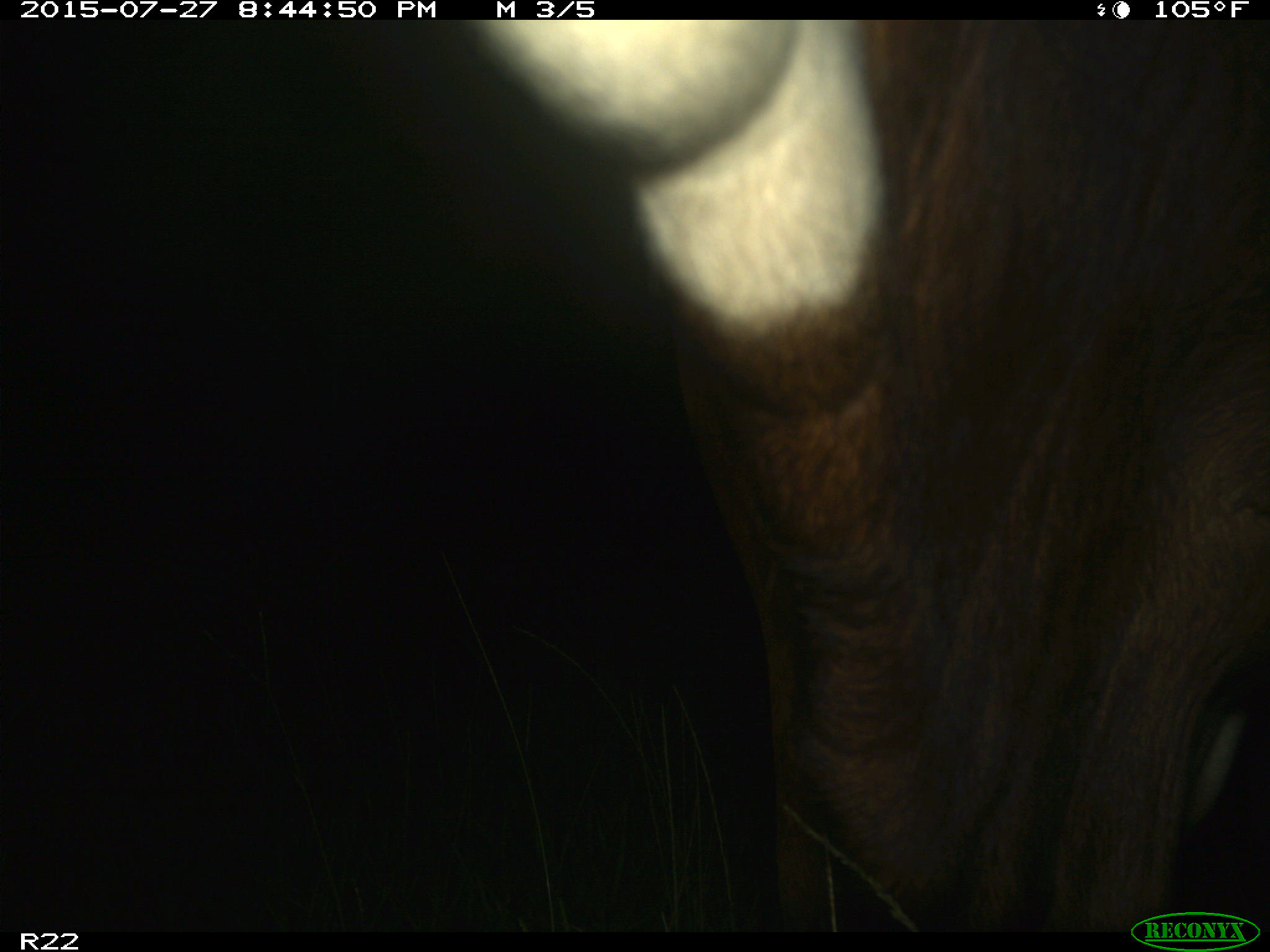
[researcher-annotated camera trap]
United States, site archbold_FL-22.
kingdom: Animalia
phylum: Chordata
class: Mammalia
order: Artiodactyla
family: Bovidae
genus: Bos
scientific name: Bos taurus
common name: domestic cow